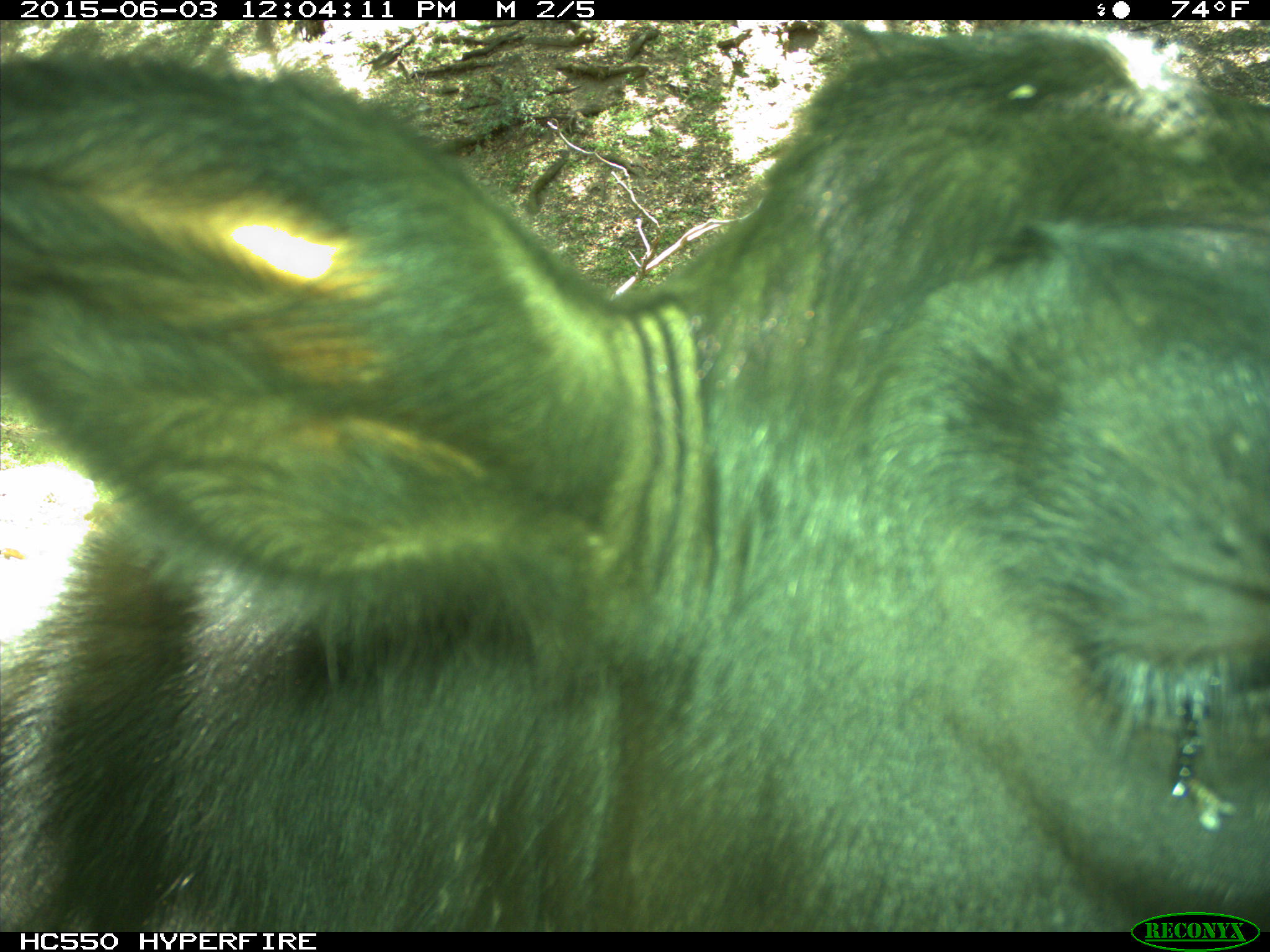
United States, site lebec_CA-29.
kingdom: Animalia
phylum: Chordata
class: Mammalia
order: Artiodactyla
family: Bovidae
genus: Bos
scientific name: Bos taurus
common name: domestic cow